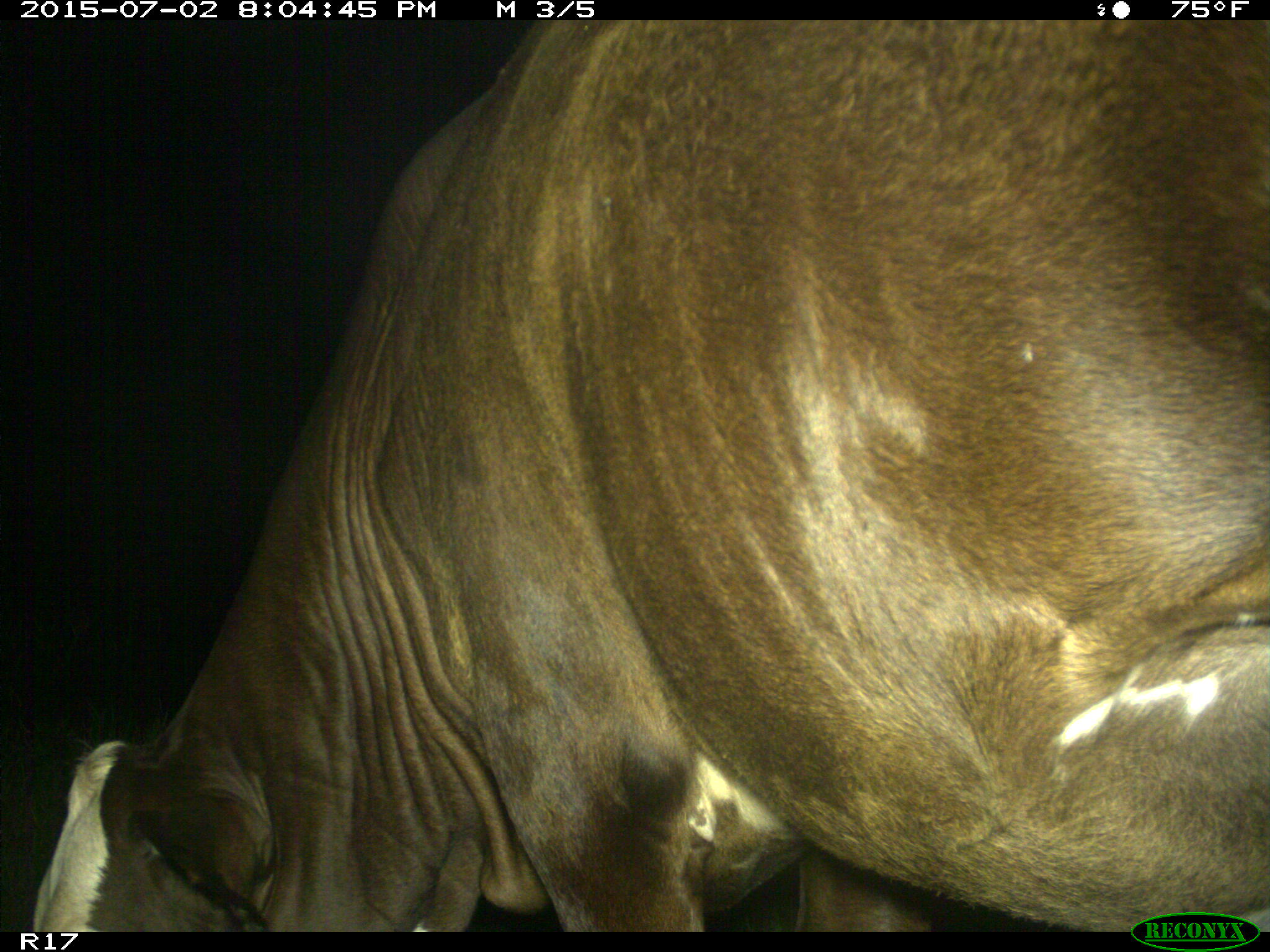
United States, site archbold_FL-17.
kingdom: Animalia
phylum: Chordata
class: Mammalia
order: Artiodactyla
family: Bovidae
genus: Bos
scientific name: Bos taurus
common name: domestic cow